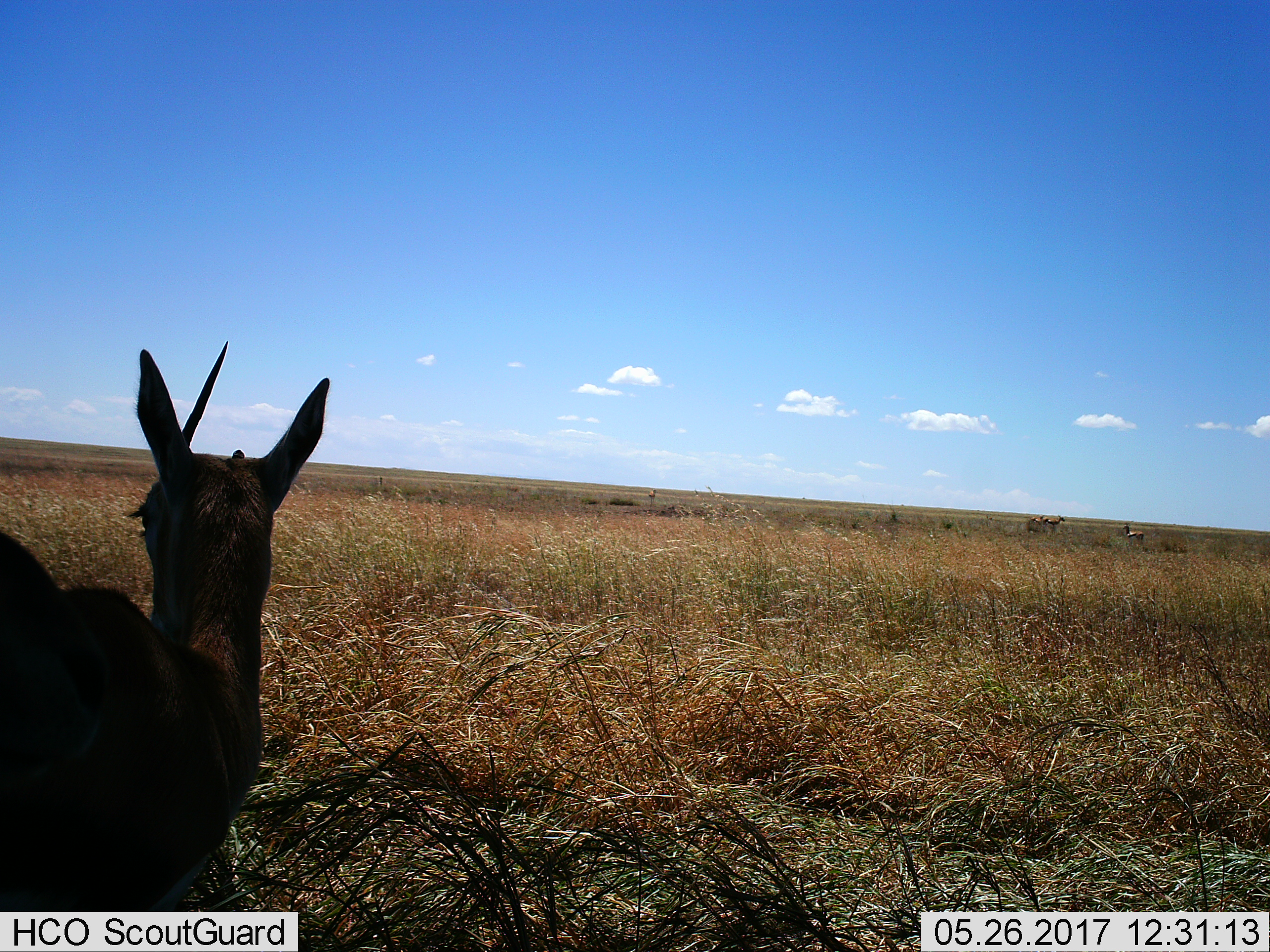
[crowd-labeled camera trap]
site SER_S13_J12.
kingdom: Animalia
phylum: Chordata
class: Mammalia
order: Artiodactyla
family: Bovidae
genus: Eudorcas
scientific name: Eudorcas thomsonii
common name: thomson's gazelle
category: gazellethomsons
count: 1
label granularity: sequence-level